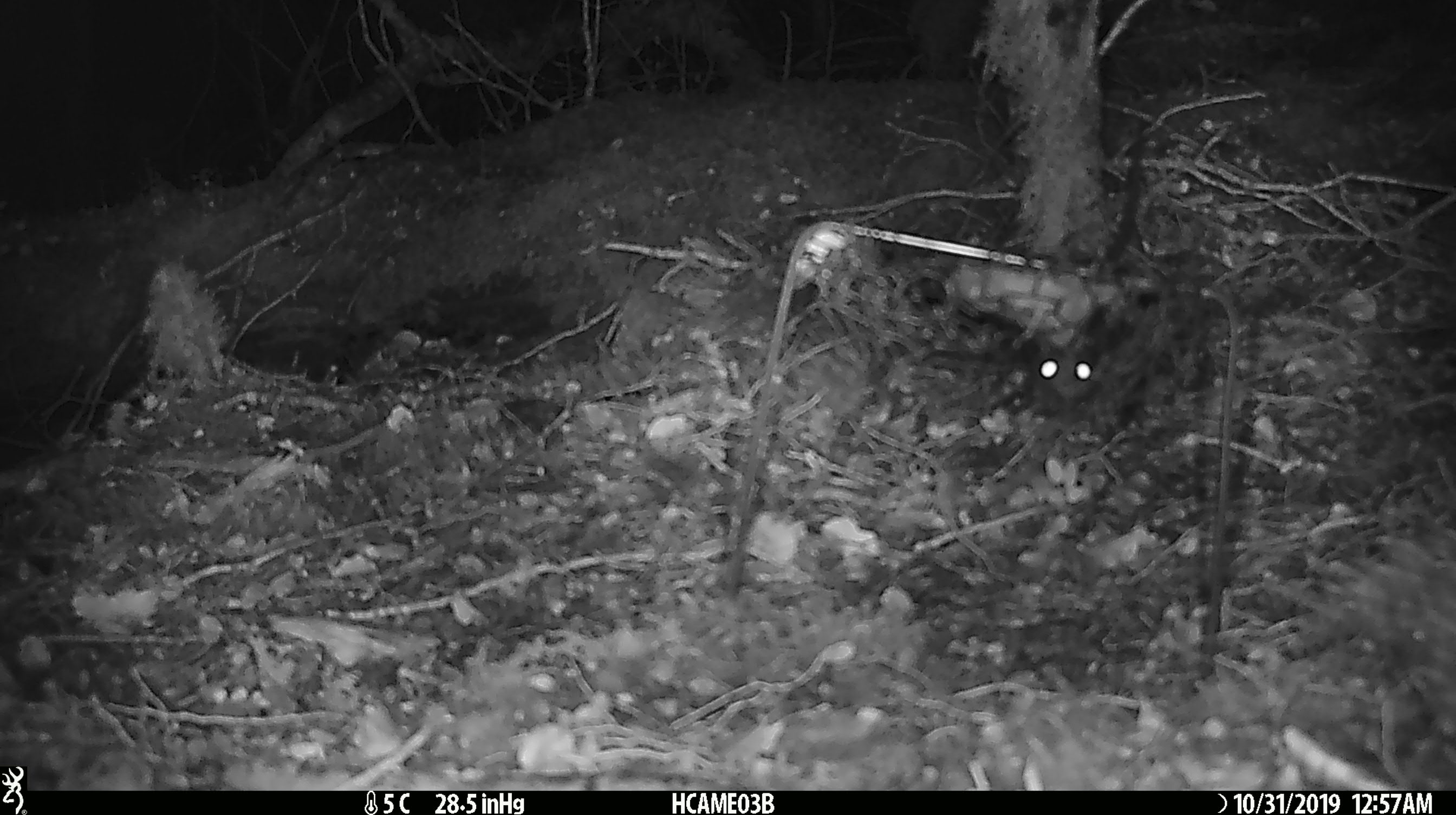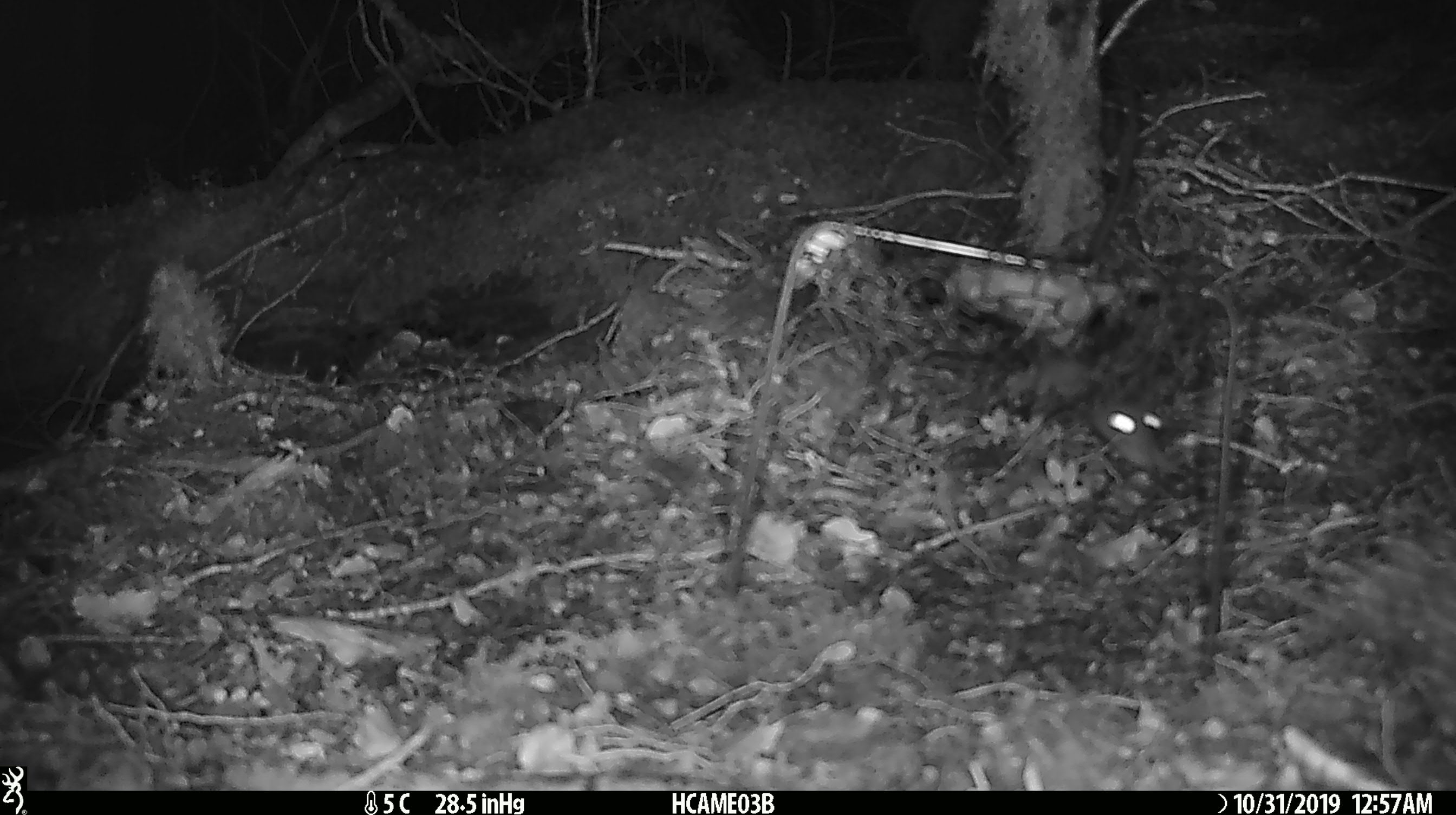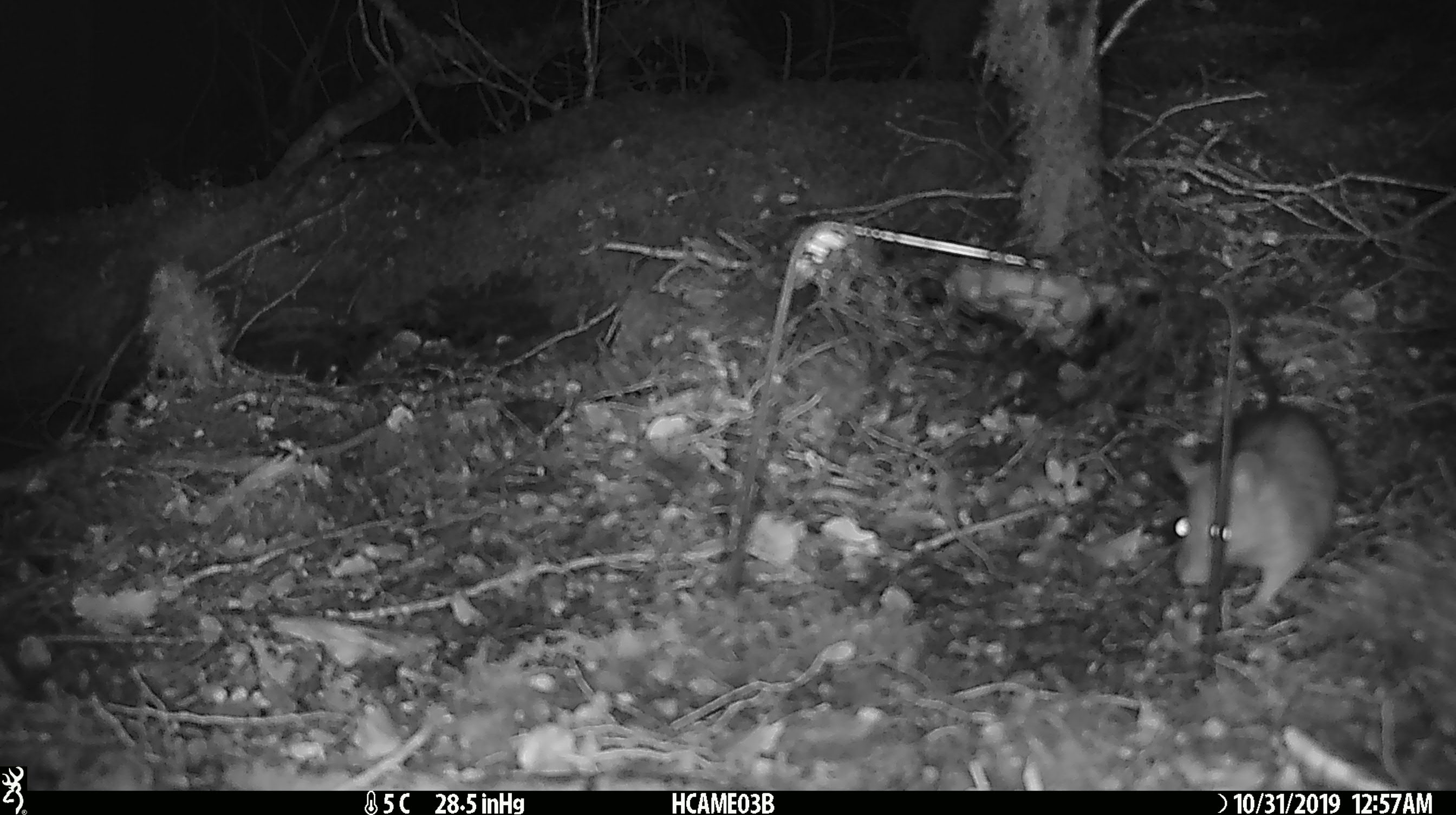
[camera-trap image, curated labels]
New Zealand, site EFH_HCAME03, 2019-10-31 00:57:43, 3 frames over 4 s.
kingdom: Animalia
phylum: Chordata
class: Mammalia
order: Rodentia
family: Muridae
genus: Rattus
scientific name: Rattus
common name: rat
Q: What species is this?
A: Rat (Rattus).